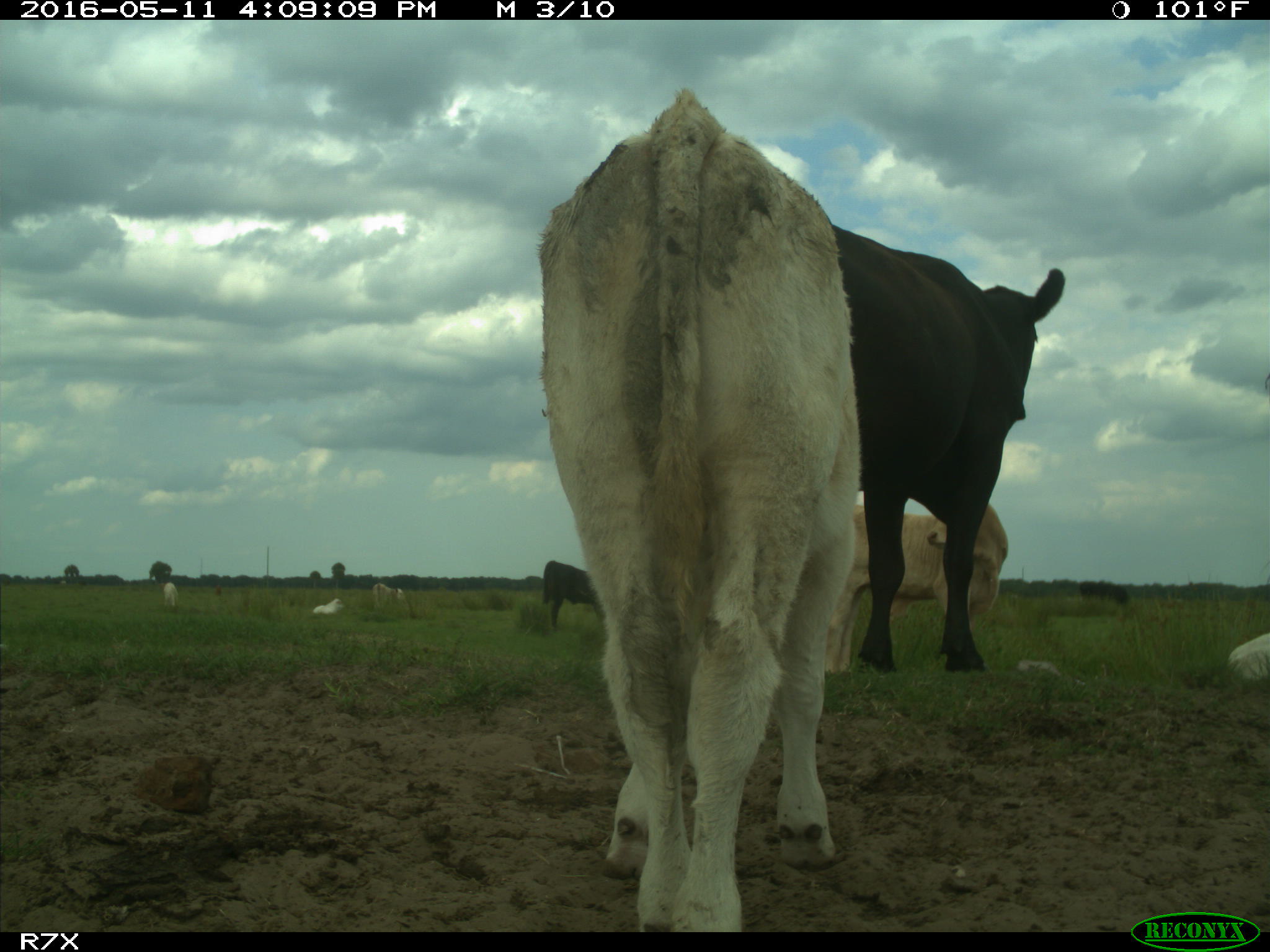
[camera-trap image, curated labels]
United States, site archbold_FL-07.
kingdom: Animalia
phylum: Chordata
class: Mammalia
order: Artiodactyla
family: Bovidae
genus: Bos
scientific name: Bos taurus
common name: domestic cow